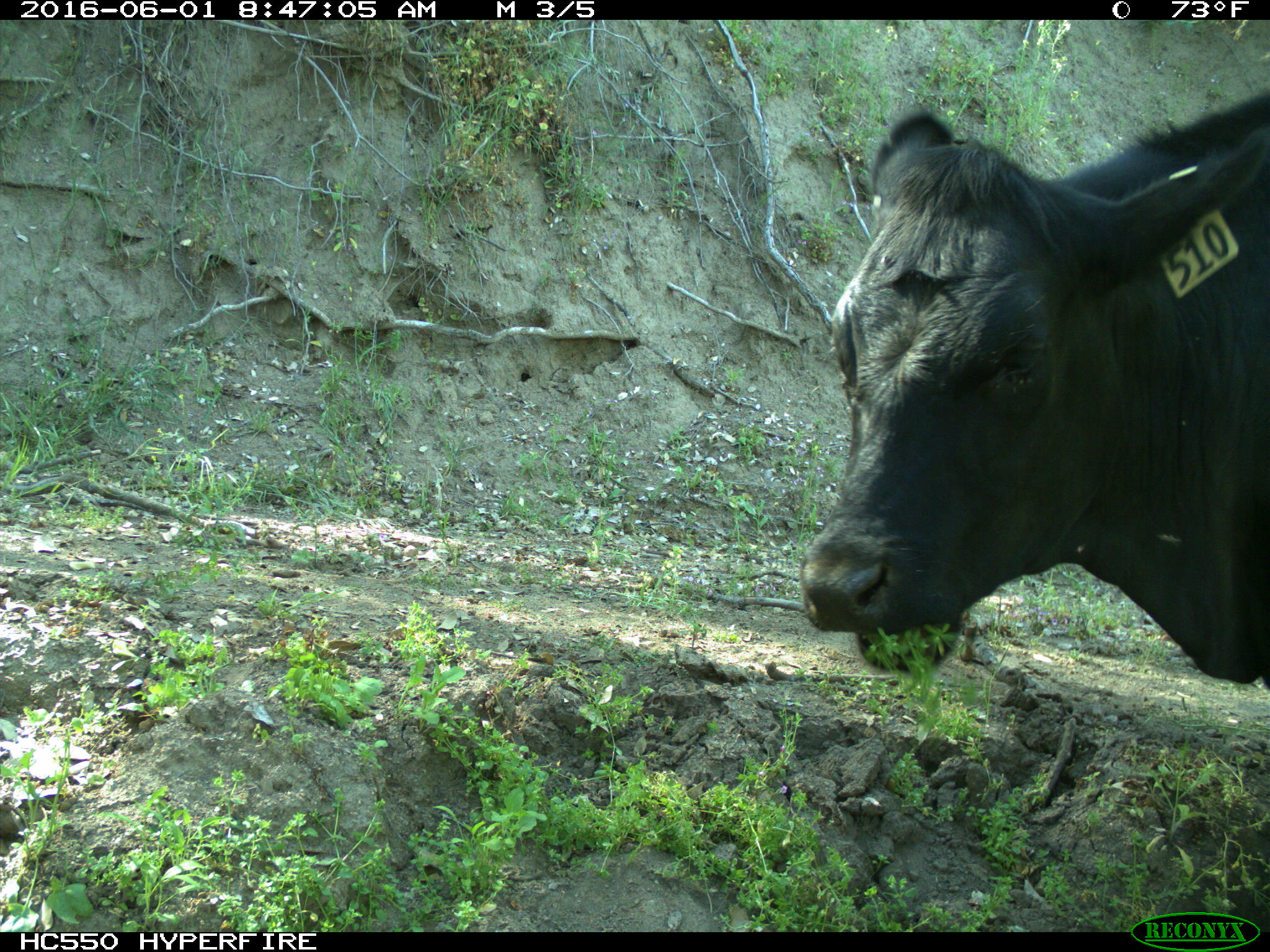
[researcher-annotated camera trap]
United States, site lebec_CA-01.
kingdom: Animalia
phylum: Chordata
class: Mammalia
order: Artiodactyla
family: Bovidae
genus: Bos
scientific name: Bos taurus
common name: domestic cow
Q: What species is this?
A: Bos taurus (domestic cow).